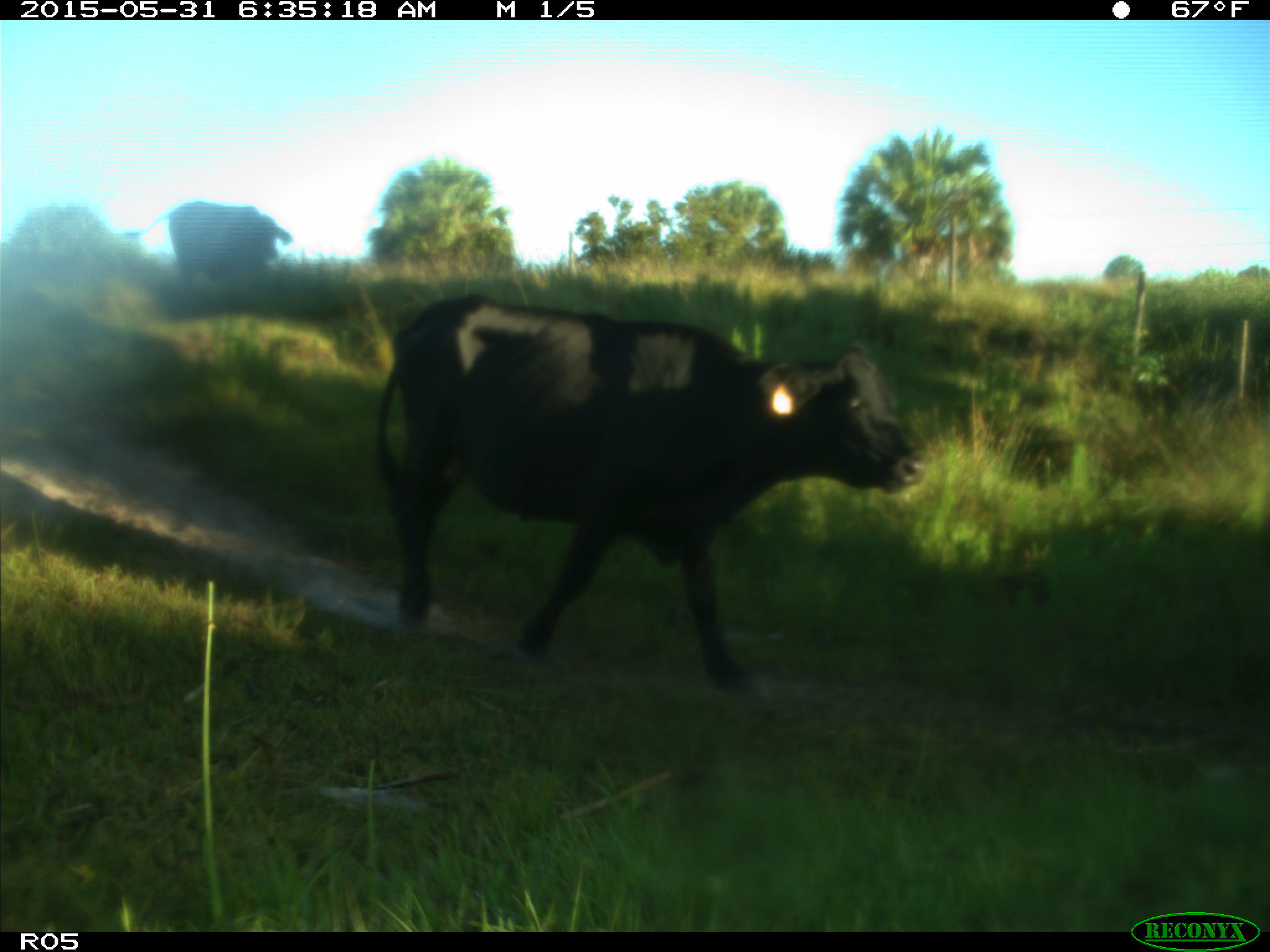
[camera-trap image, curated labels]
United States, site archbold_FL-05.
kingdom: Animalia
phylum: Chordata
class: Mammalia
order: Artiodactyla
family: Bovidae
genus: Bos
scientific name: Bos taurus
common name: domestic cow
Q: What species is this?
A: Bos taurus (domestic cow).